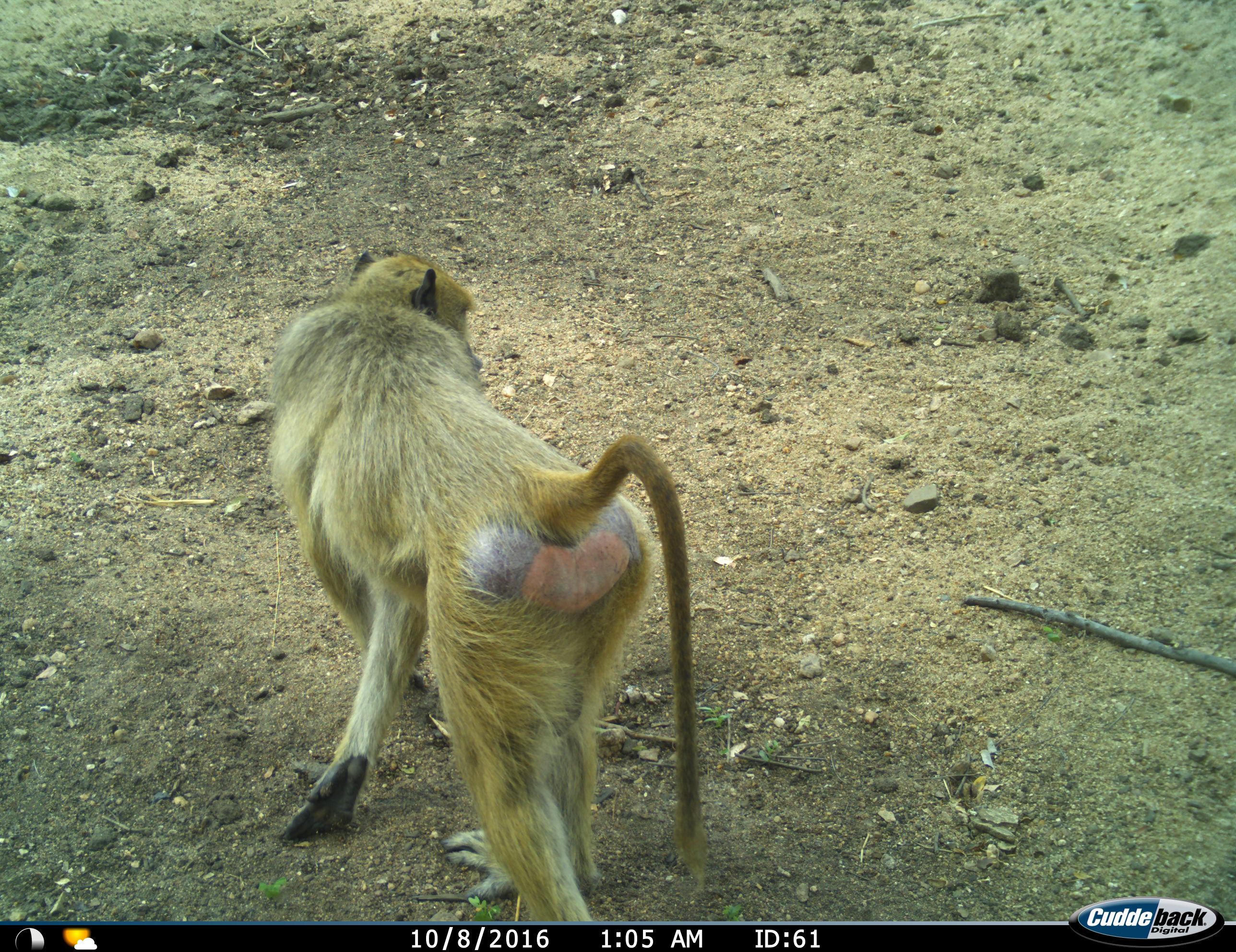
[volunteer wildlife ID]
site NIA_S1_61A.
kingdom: Animalia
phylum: Chordata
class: Mammalia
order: Primates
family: Cercopithecidae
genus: Papio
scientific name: Papio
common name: baboon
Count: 1.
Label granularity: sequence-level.